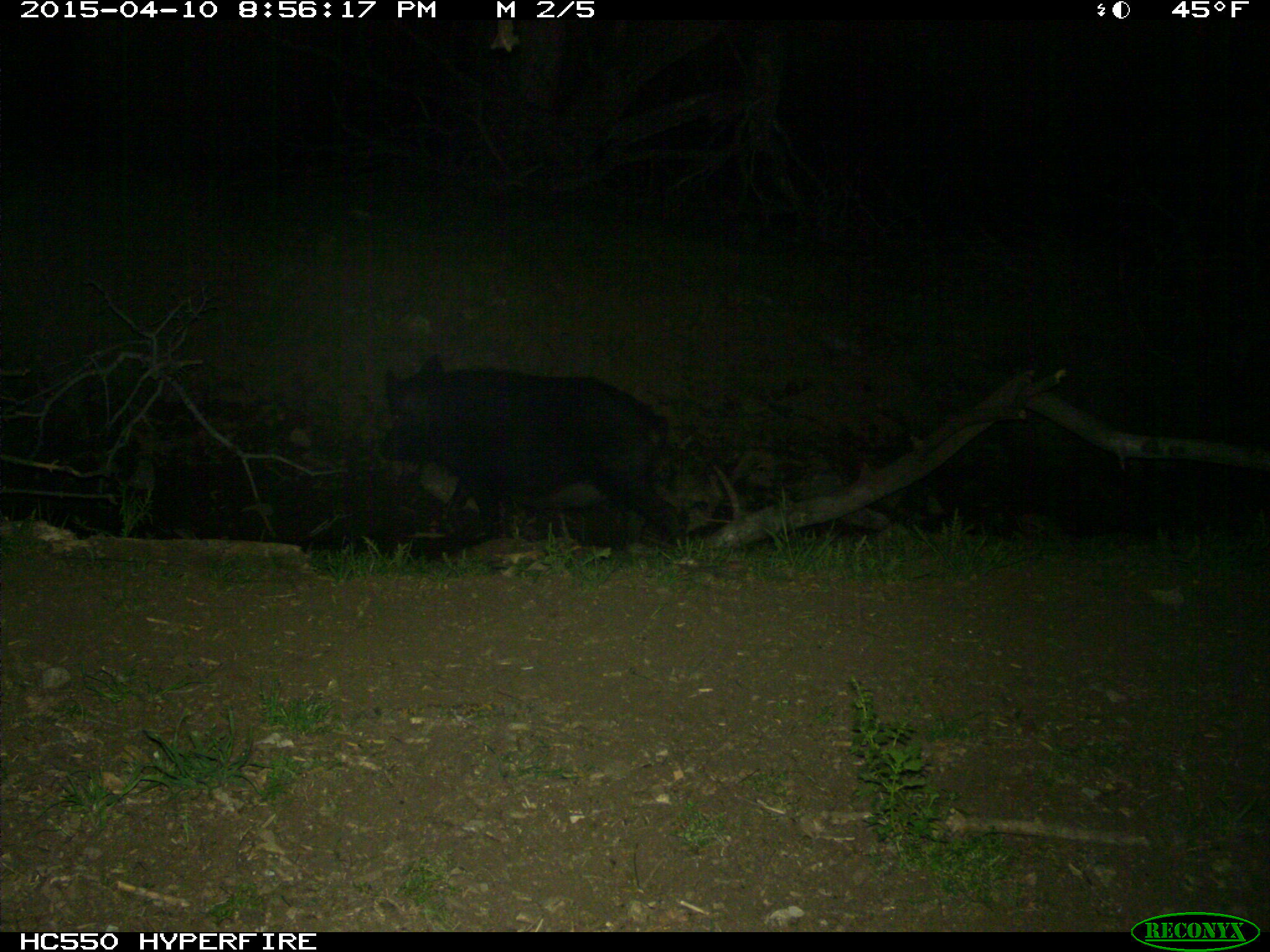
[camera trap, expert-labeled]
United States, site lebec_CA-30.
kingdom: Animalia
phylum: Chordata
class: Mammalia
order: Artiodactyla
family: Suidae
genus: Sus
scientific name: Sus scrofa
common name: wild boar